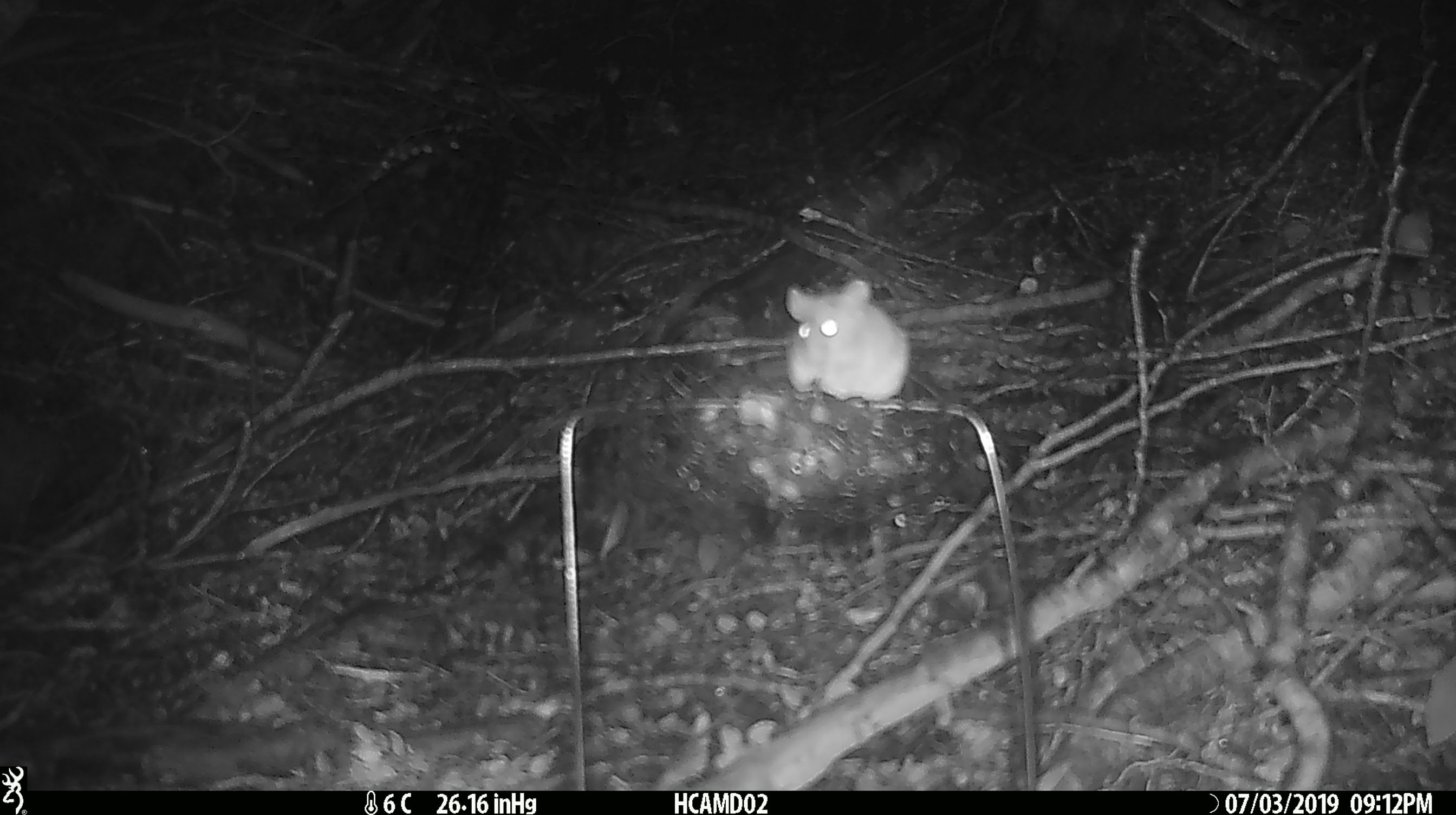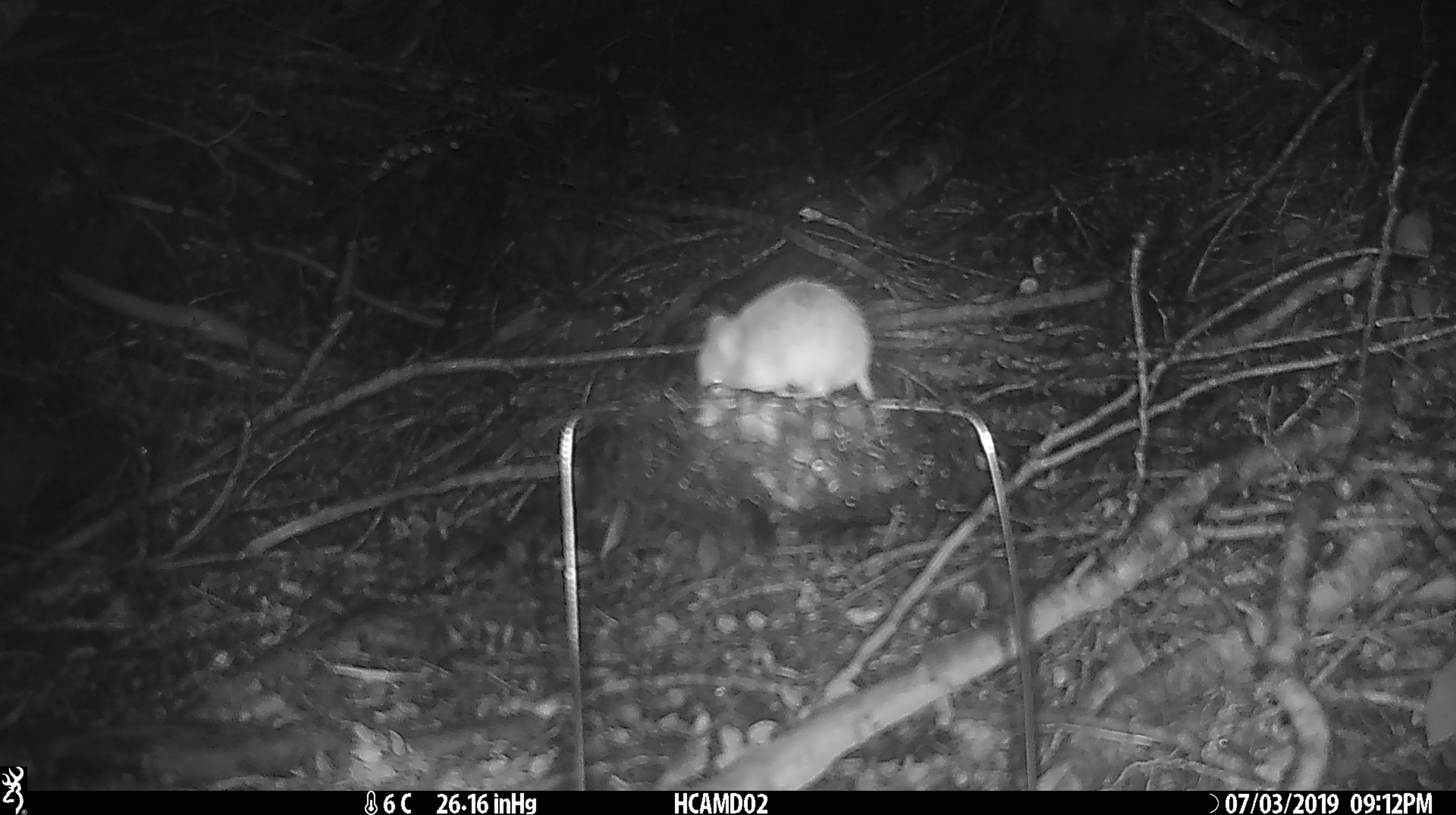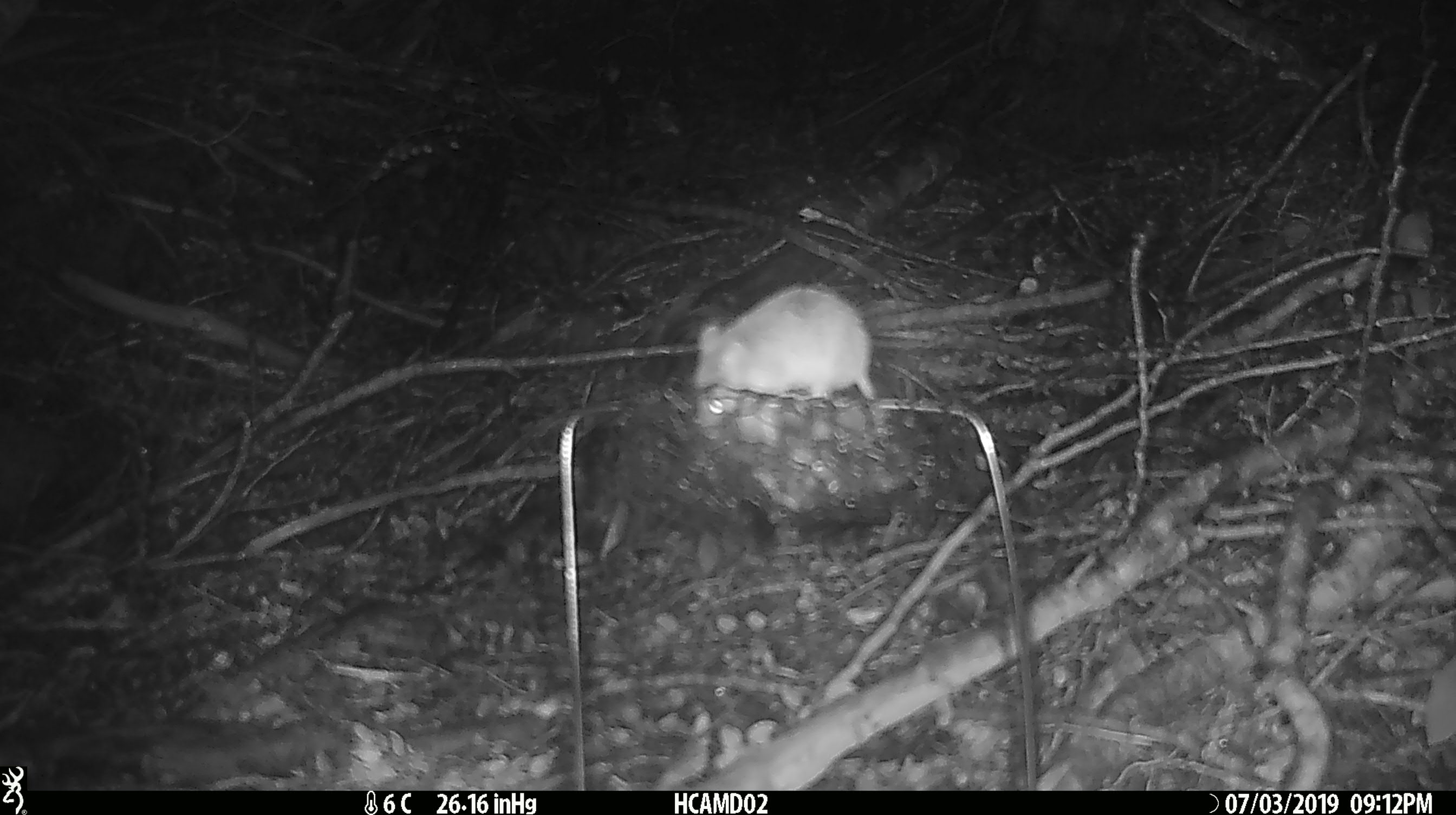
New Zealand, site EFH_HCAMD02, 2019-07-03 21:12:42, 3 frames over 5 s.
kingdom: Animalia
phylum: Chordata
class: Mammalia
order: Rodentia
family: Muridae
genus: Mus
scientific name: Mus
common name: mouse